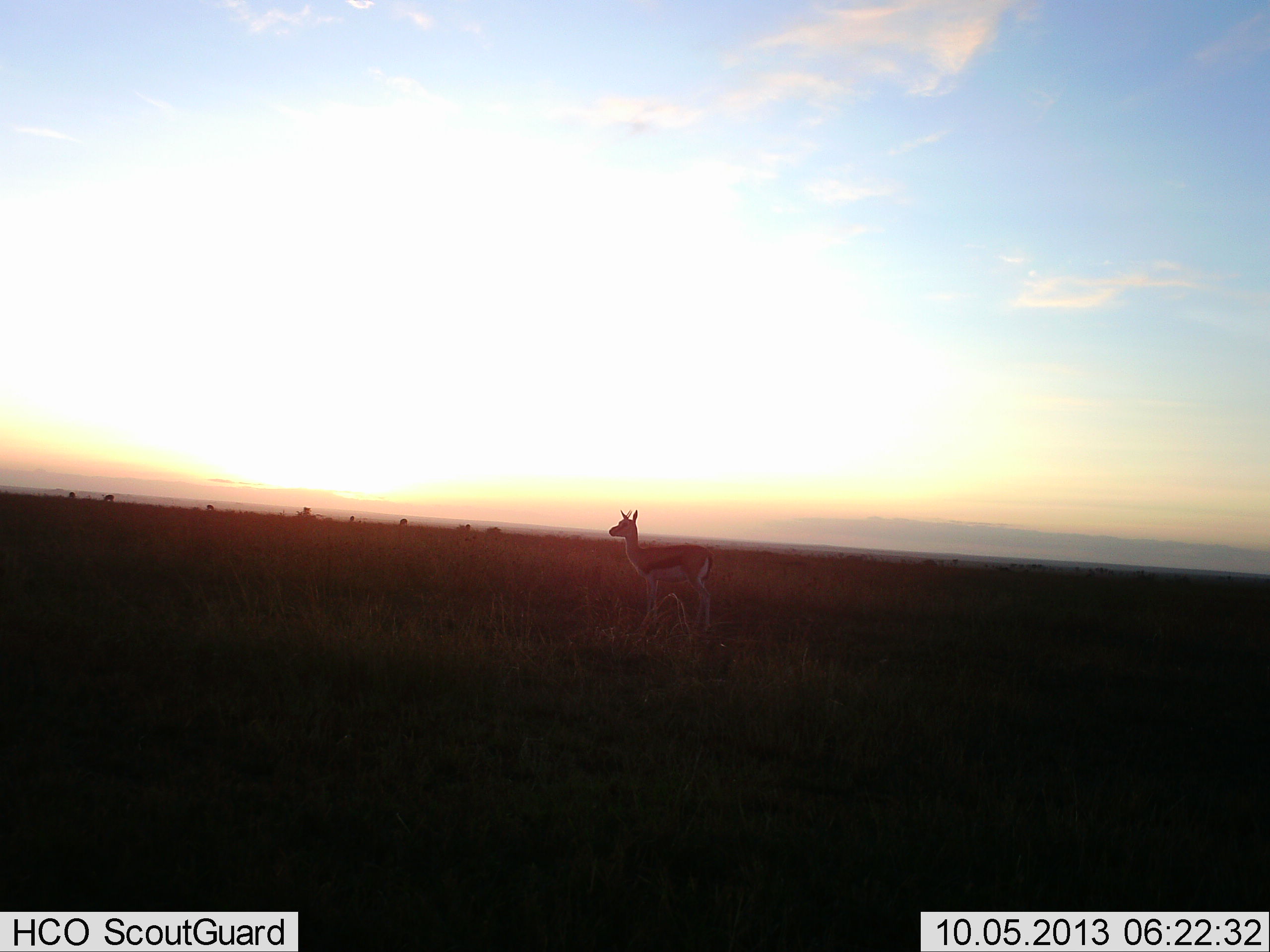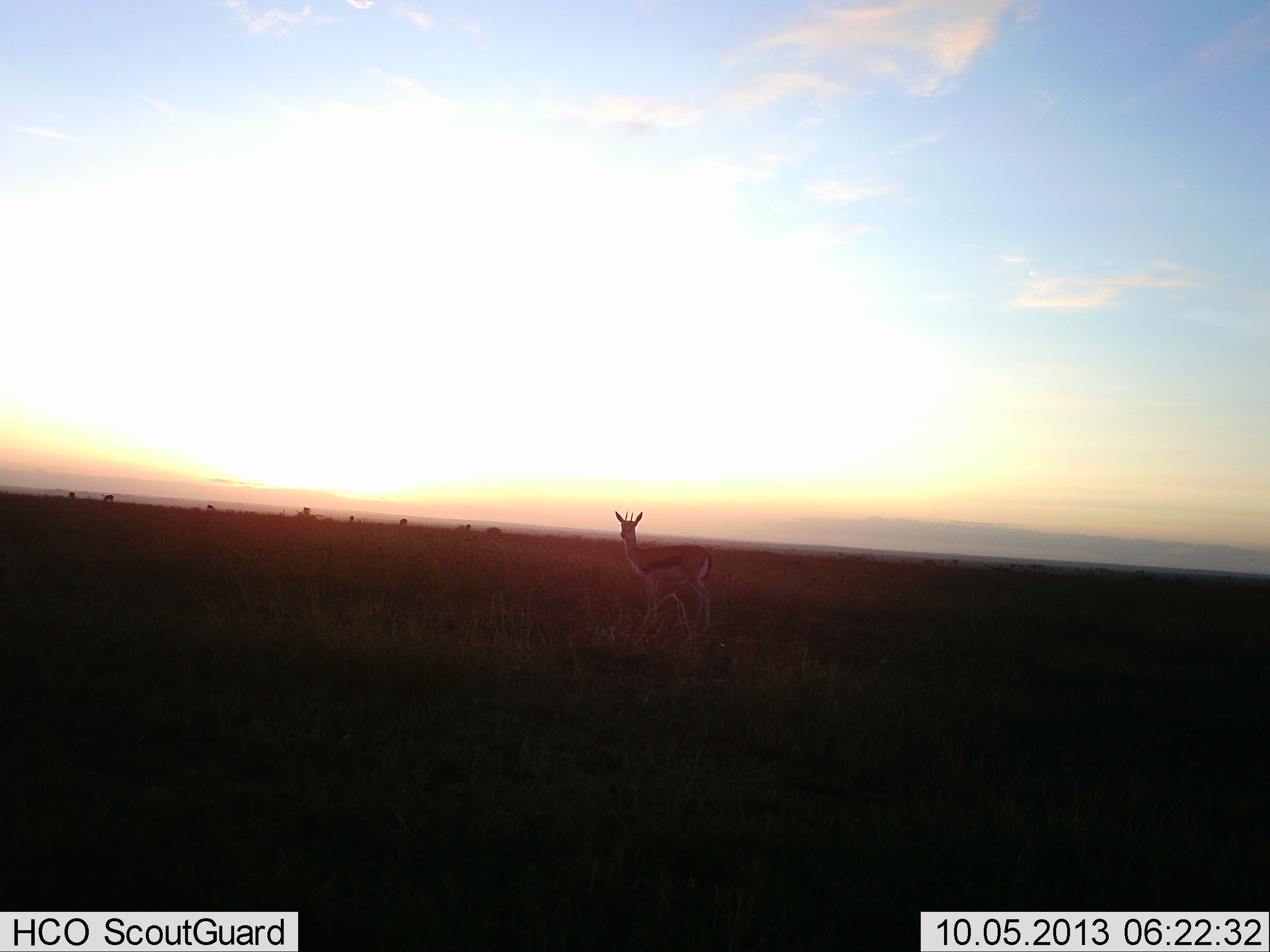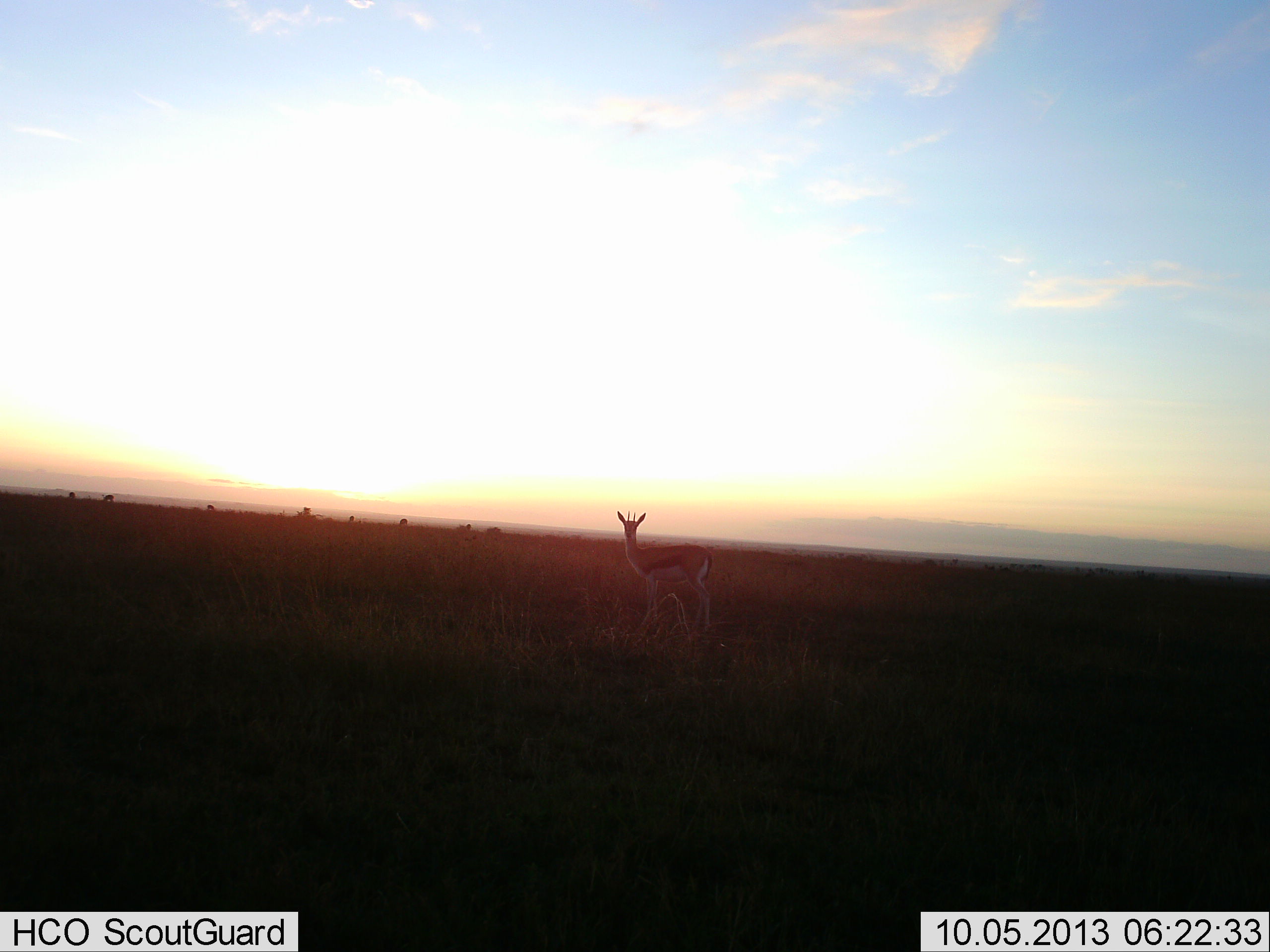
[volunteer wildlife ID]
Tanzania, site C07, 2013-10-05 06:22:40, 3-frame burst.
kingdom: Animalia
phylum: Chordata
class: Mammalia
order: Artiodactyla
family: Bovidae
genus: Eudorcas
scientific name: Eudorcas thomsonii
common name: thomson's gazelle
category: gazellethomsons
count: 1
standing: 100%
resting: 0%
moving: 0%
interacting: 0%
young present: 0%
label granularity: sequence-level